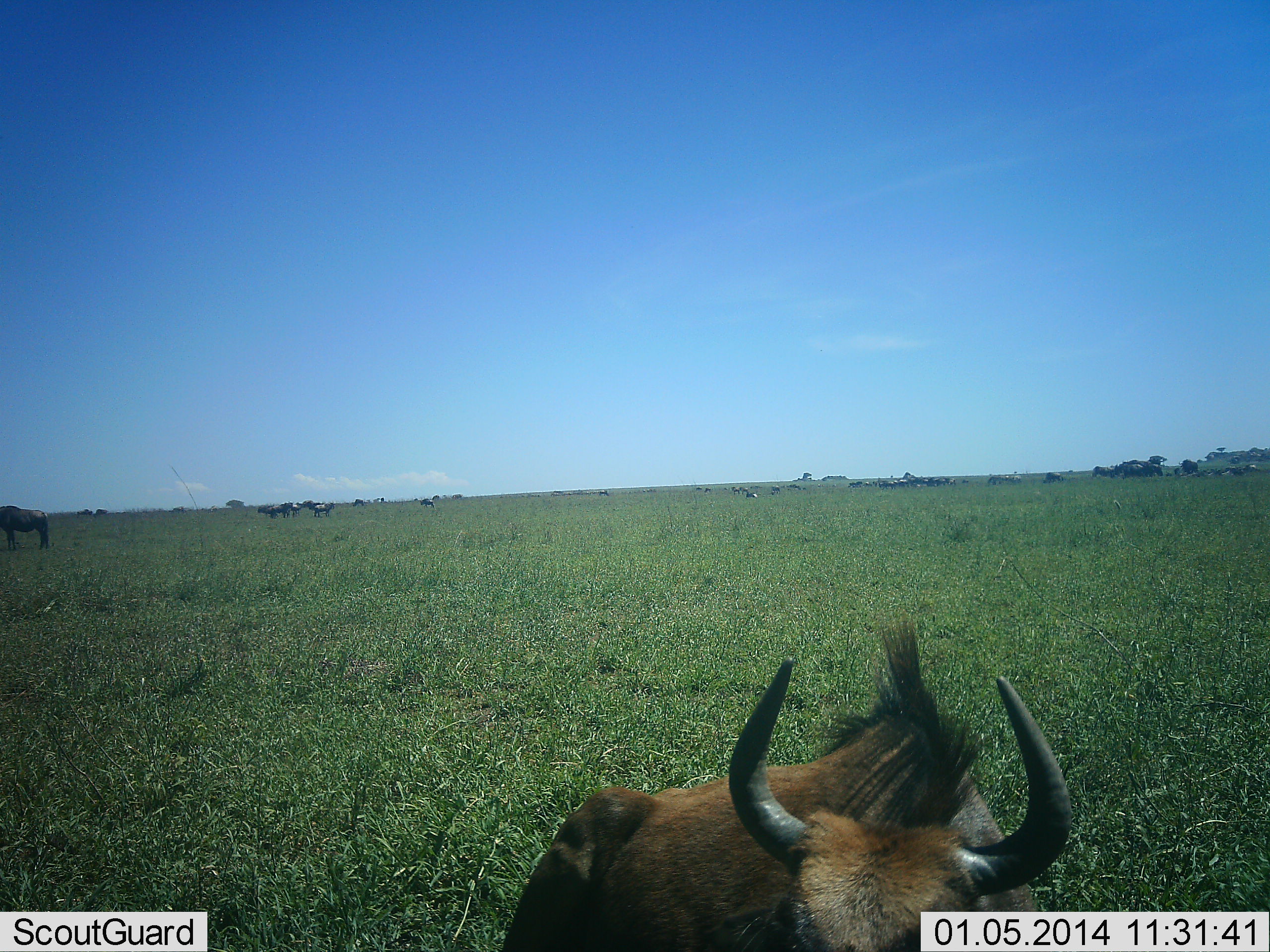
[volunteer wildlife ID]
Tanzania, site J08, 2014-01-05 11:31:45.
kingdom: Animalia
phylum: Chordata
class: Mammalia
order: Artiodactyla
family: Bovidae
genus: Connochaetes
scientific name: Connochaetes taurinus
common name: blue wildebeest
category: wildebeest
Wildebeest (blue wildebeest) (Connochaetes taurinus), count 2. Behavior (volunteer vote fractions): standing 70%, resting 90%, moving 0%, interacting 0%. Young present (vote fraction): 30%. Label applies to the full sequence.